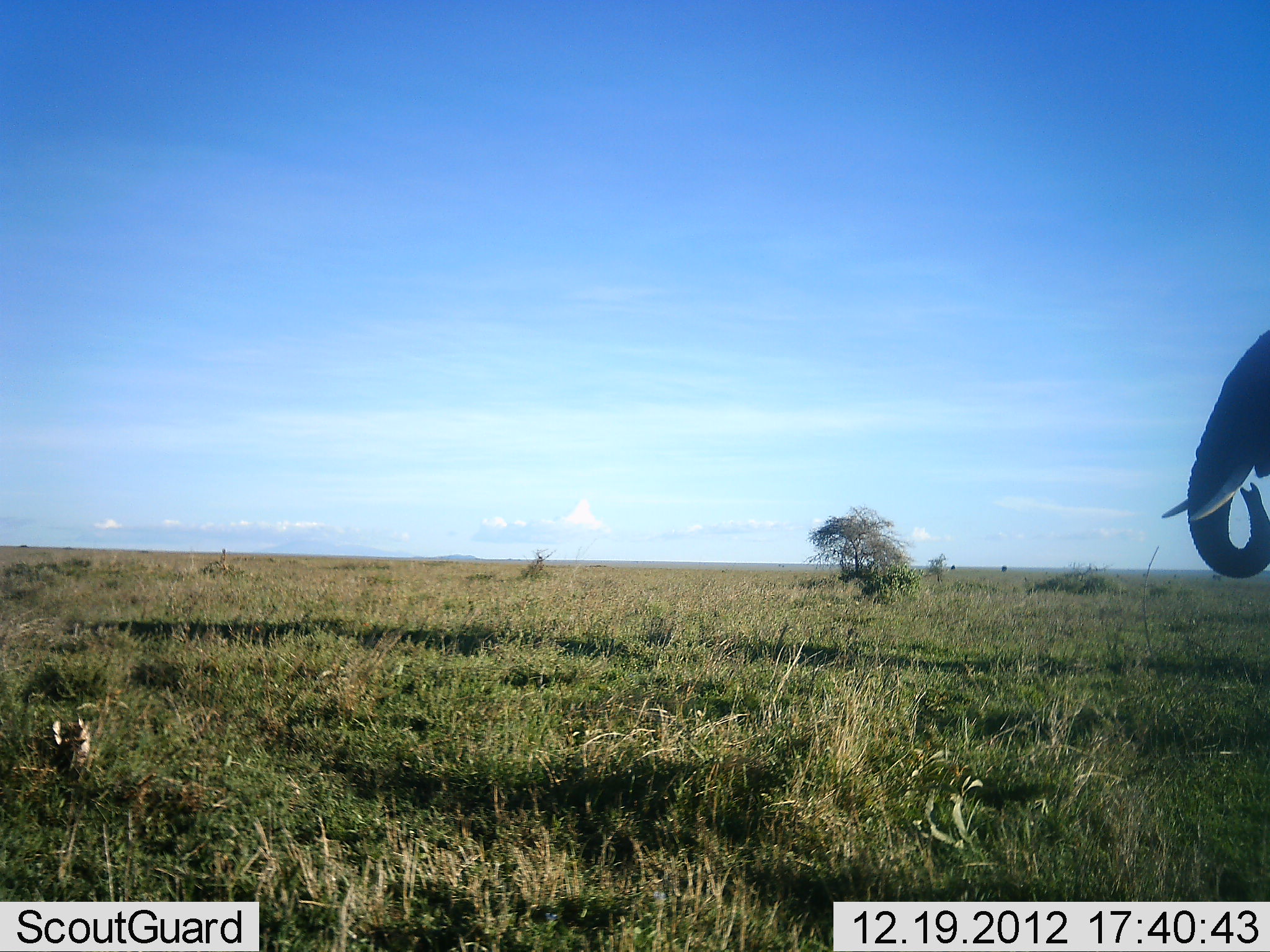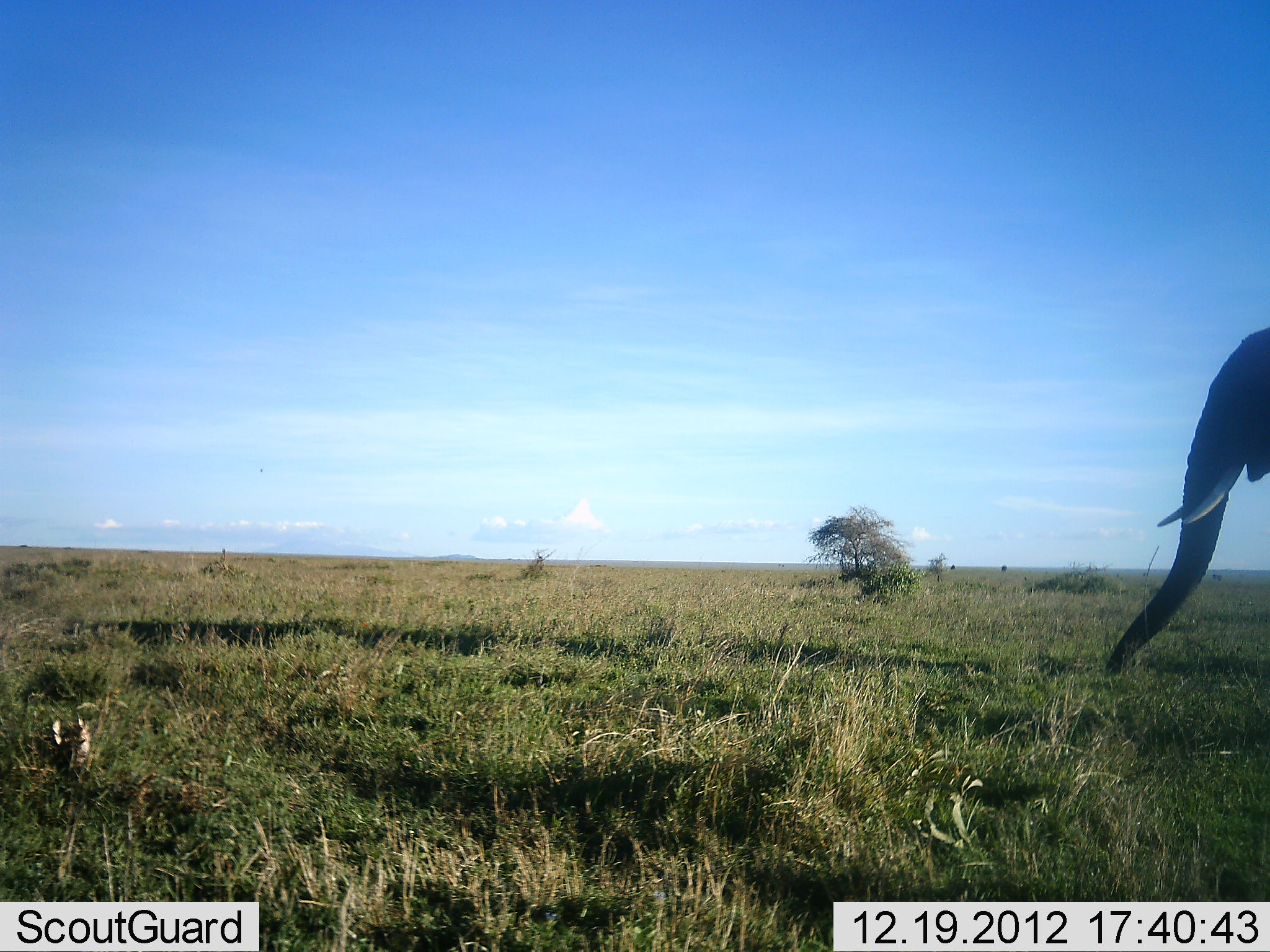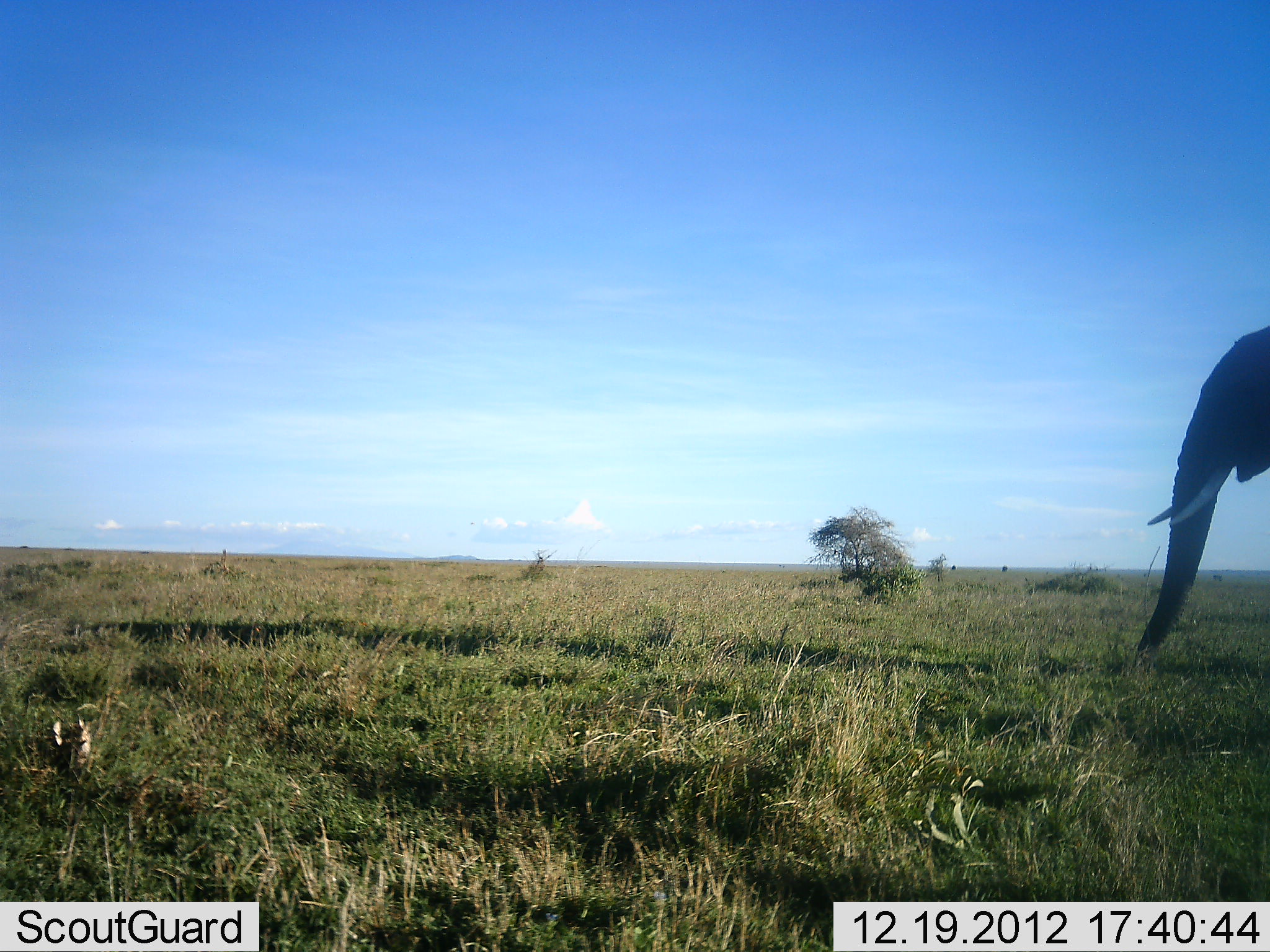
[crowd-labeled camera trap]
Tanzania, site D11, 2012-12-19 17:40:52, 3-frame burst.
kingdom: Animalia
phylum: Chordata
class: Mammalia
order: Proboscidea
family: Elephantidae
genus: Loxodonta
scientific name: Loxodonta africana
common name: african bush elephant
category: elephant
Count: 1.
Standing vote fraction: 30%.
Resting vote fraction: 0%.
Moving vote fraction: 17%.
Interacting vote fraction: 0%.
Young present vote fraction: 0%.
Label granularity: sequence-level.